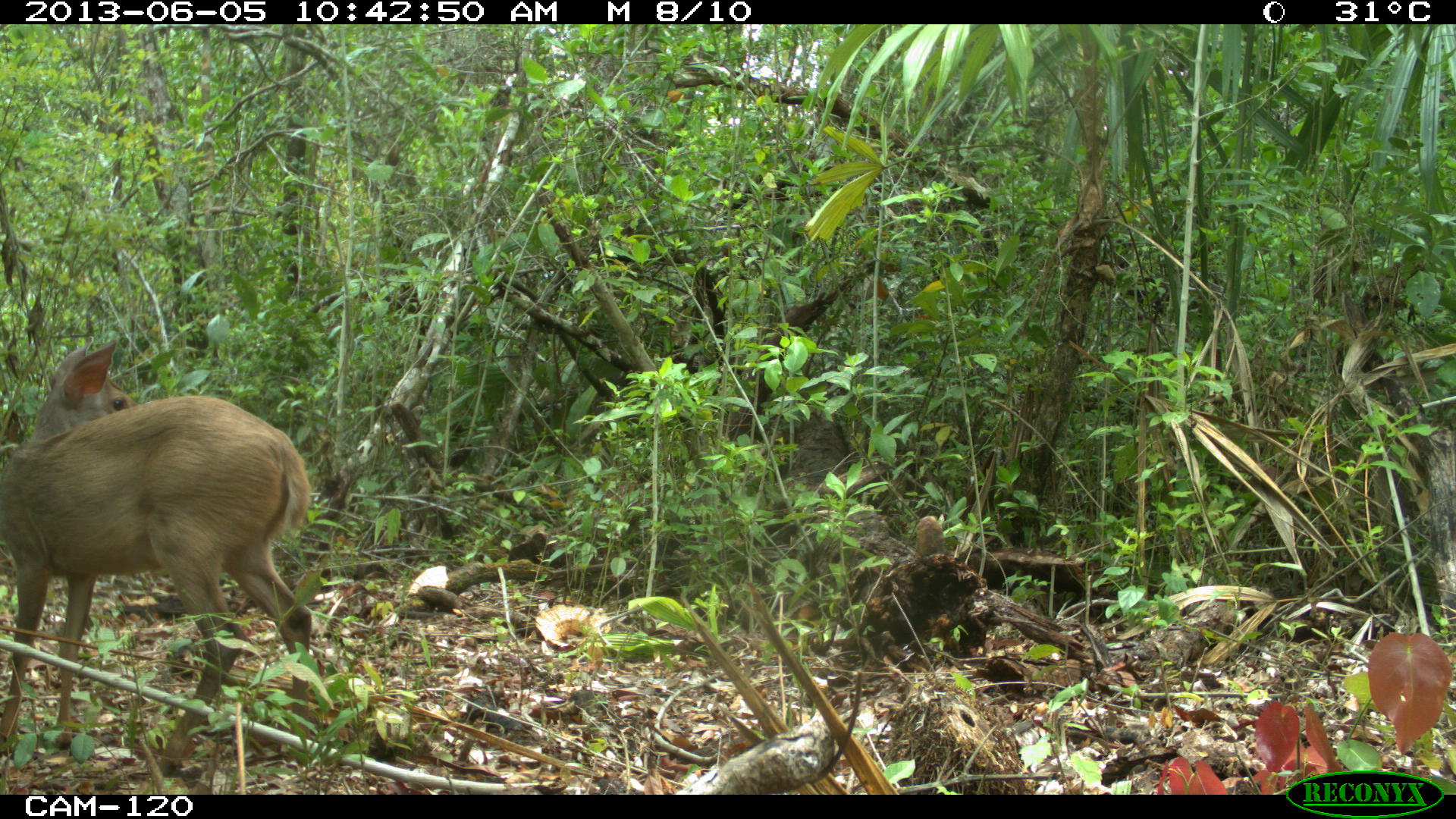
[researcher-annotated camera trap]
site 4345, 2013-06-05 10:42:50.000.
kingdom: Animalia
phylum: Chordata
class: Mammalia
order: Artiodactyla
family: Cervidae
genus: Odocoileus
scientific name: Odocoileus pandora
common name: yucatán brown brocket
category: mazama pandora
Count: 1.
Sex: female.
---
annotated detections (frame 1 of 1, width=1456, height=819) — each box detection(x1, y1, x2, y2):
mazama pandora: detection(0, 338, 314, 774)